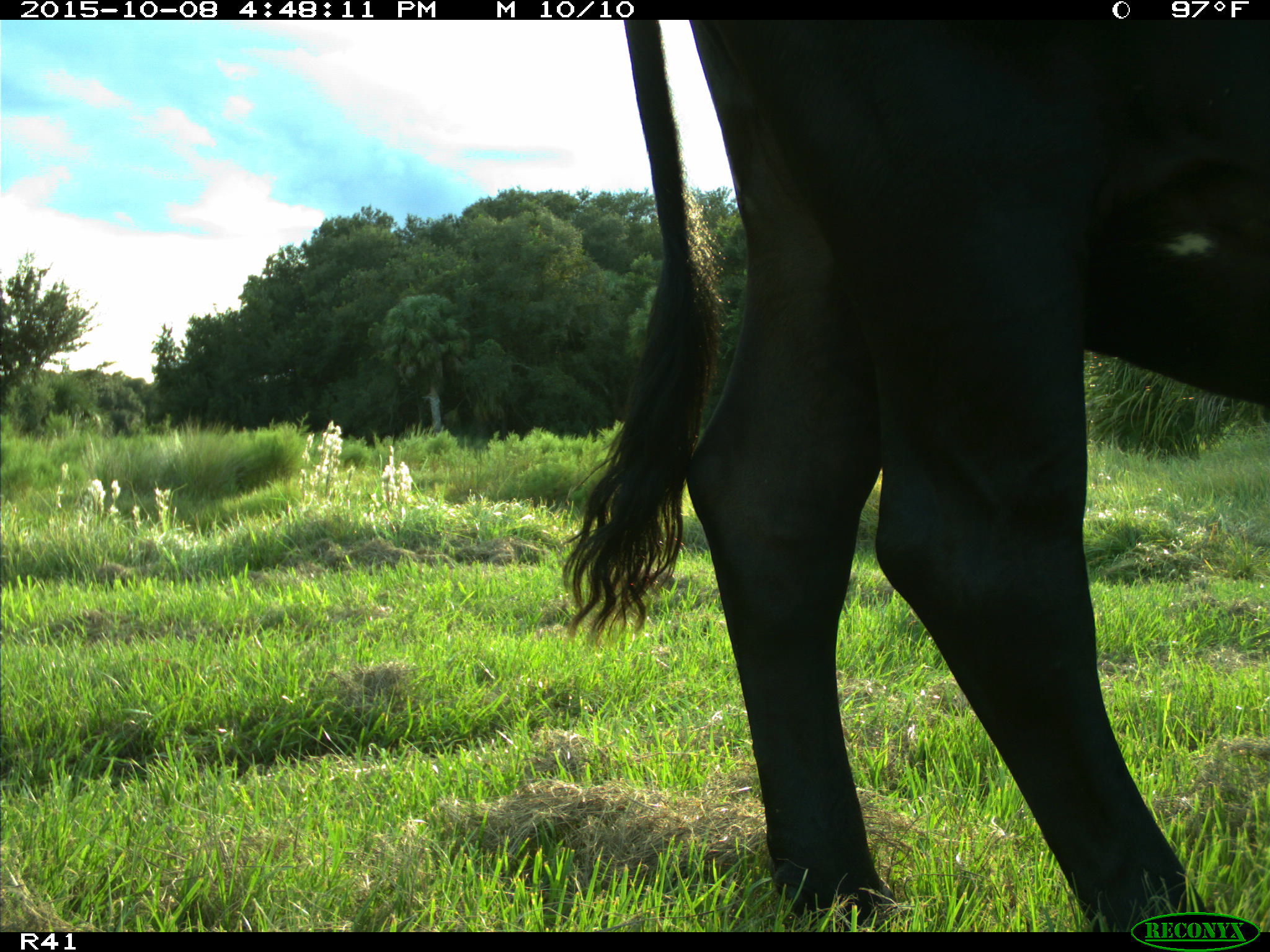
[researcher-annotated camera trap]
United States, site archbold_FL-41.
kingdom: Animalia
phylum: Chordata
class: Mammalia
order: Artiodactyla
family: Bovidae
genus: Bos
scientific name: Bos taurus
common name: domestic cow